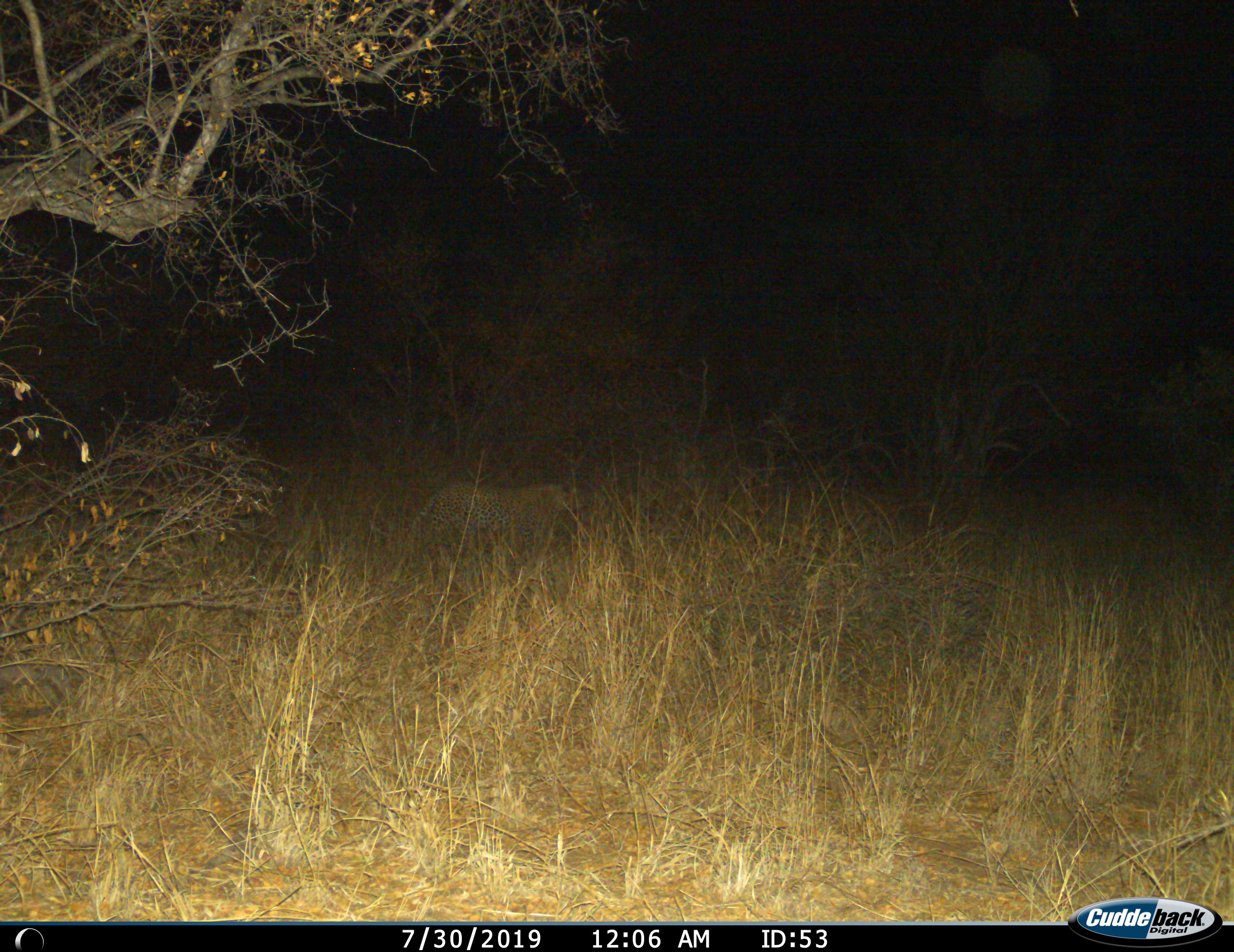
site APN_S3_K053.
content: unidentified animal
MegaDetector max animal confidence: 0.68